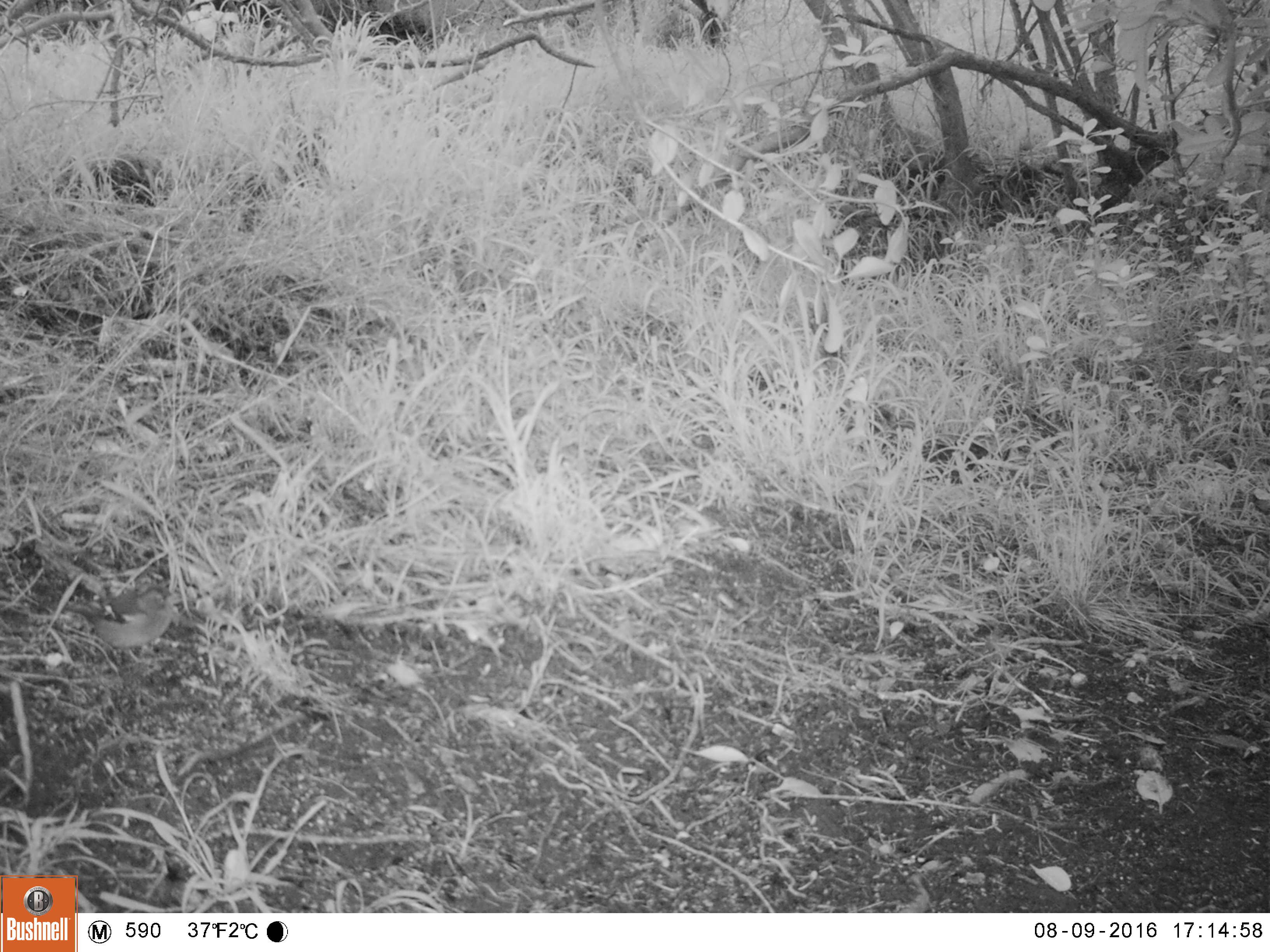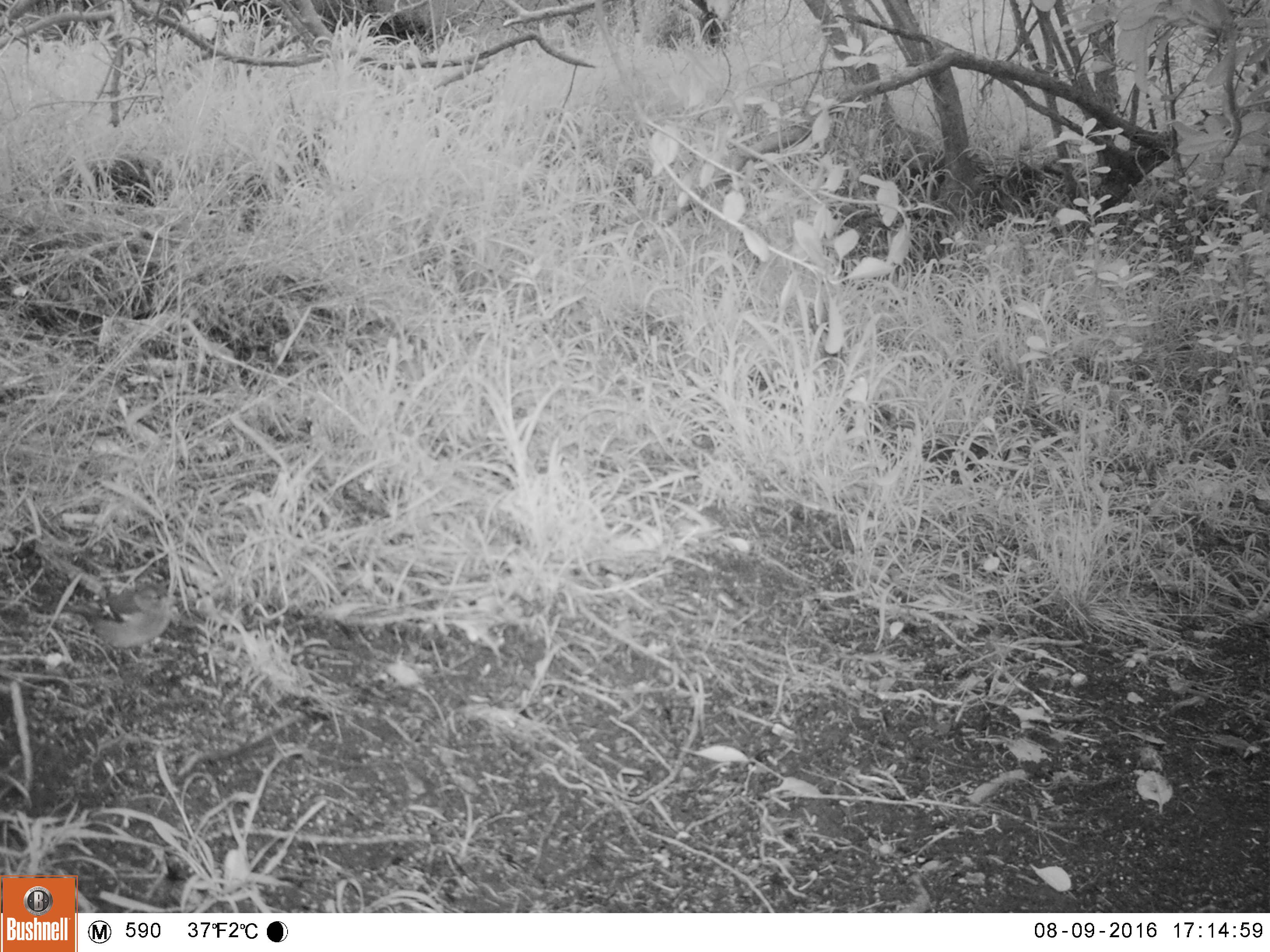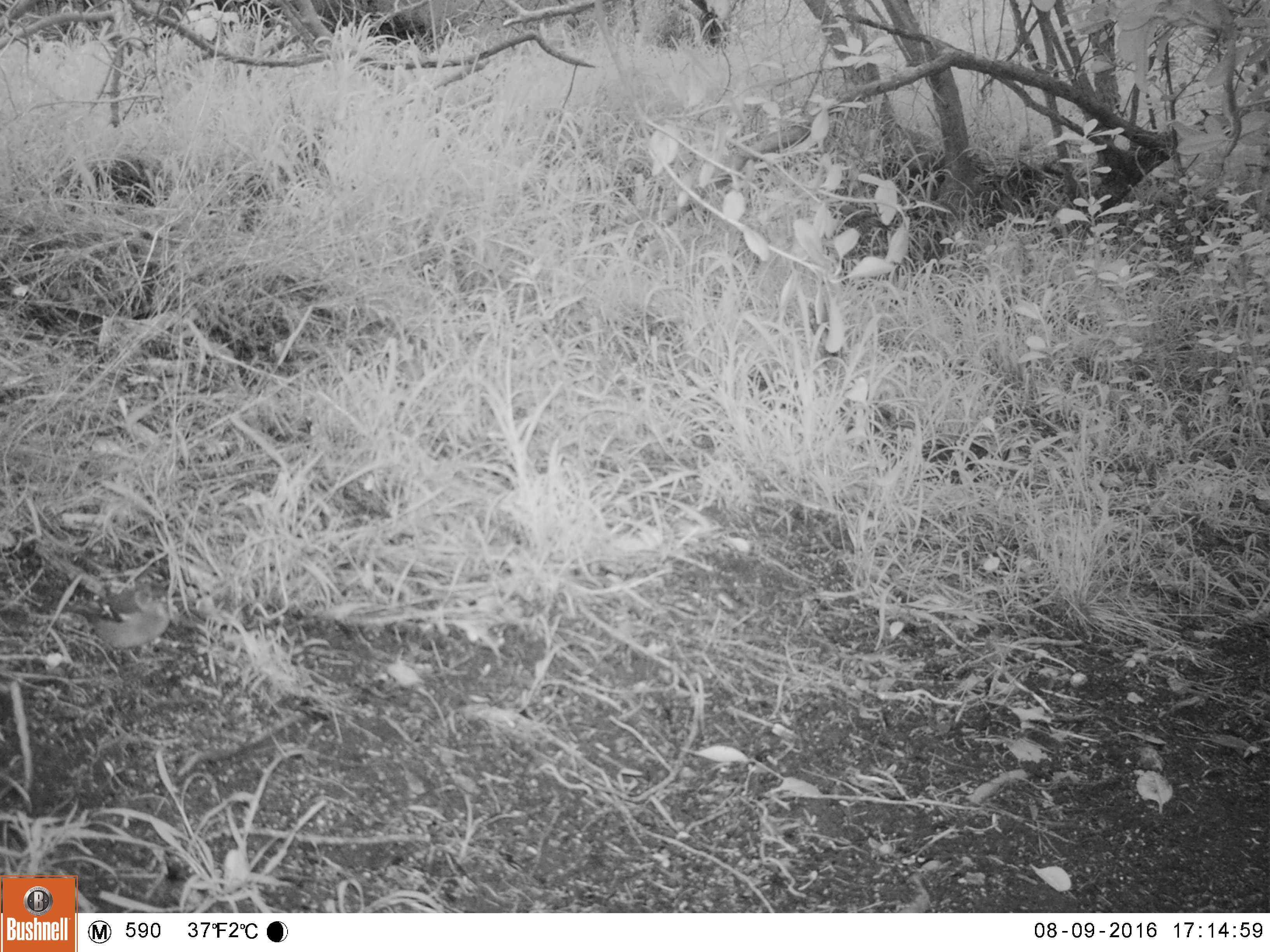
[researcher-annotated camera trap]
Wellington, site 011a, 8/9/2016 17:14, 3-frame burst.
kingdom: Animalia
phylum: Chordata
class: Aves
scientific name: Aves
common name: bird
Bird (Aves).